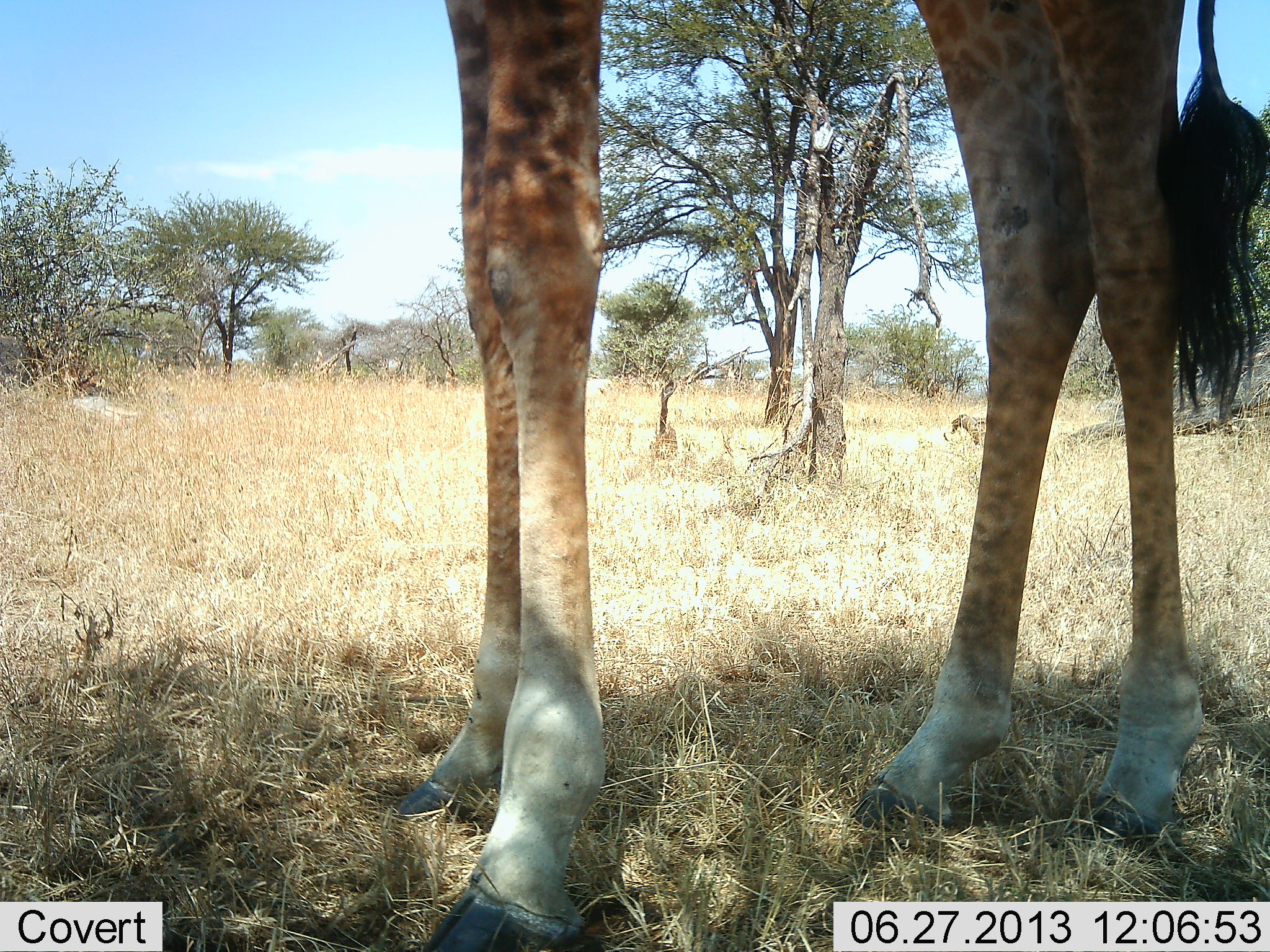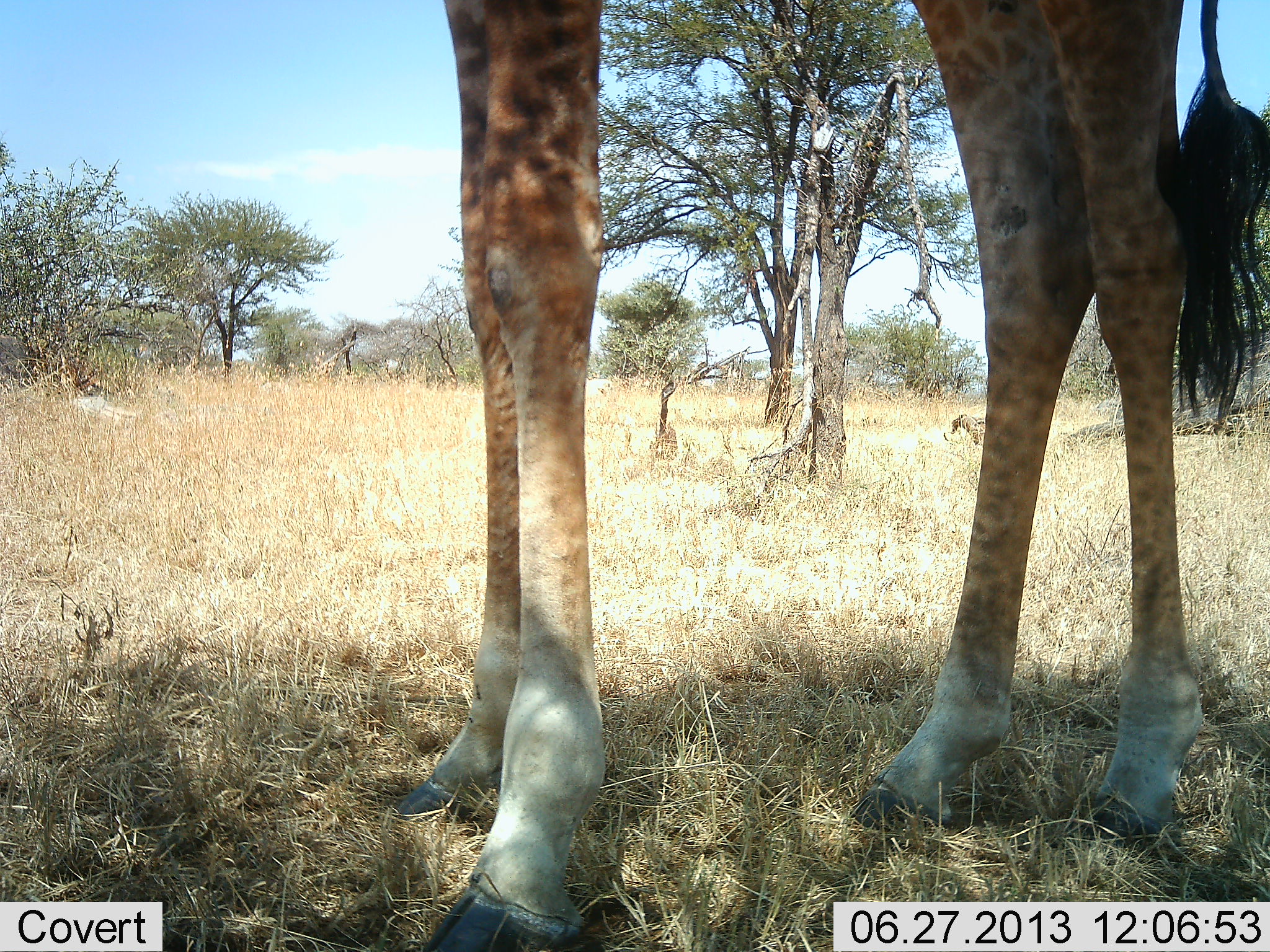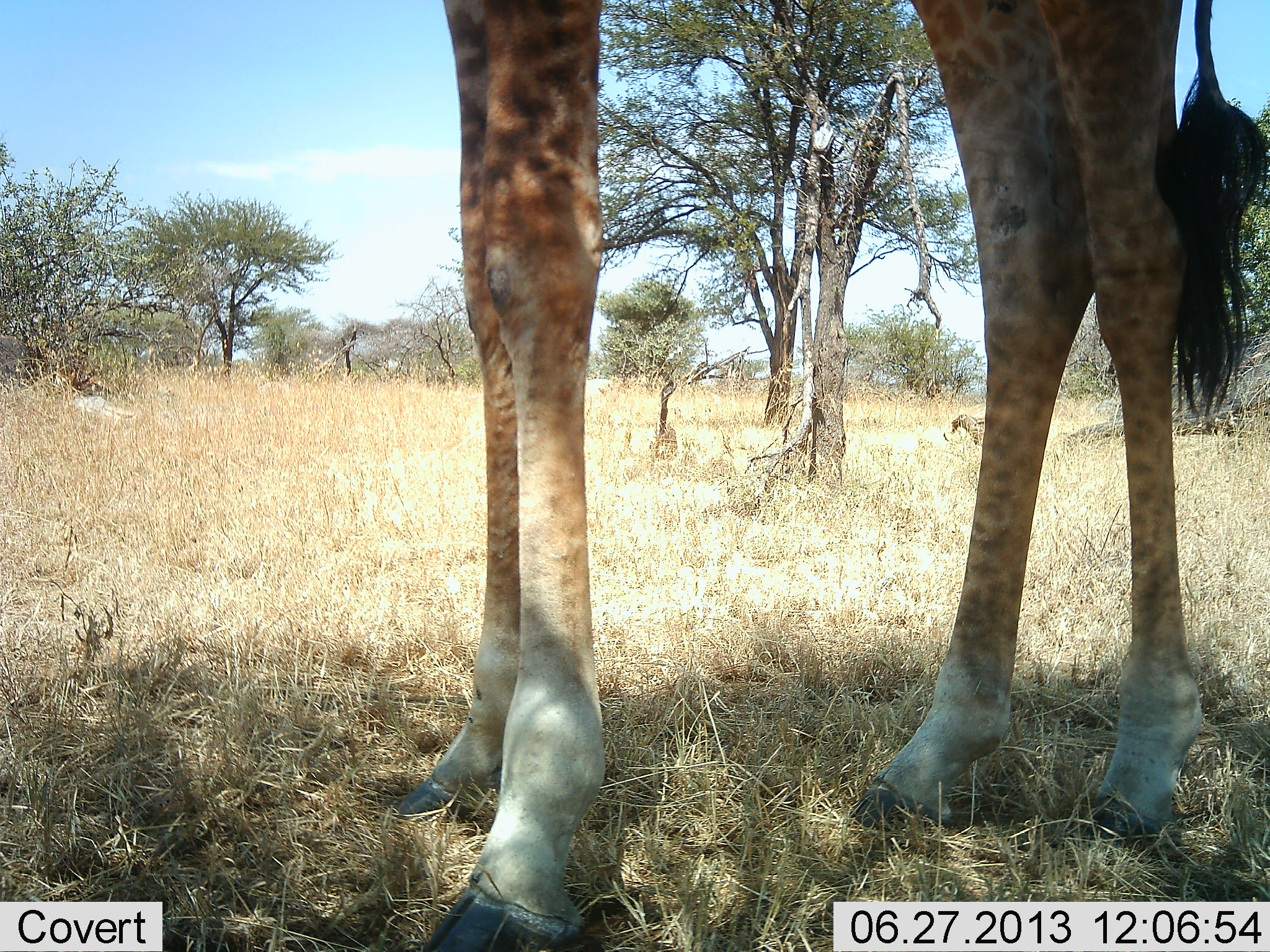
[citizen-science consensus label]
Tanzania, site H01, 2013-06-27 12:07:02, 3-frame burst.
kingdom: Animalia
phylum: Chordata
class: Mammalia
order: Artiodactyla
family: Giraffidae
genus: Giraffa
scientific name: Giraffa camelopardalis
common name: giraffe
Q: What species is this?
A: Giraffe (Giraffa camelopardalis).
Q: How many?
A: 1.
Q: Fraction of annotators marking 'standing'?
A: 97%.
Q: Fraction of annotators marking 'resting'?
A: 0%.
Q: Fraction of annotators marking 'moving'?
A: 0%.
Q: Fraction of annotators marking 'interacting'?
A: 0%.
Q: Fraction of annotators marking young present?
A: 0%.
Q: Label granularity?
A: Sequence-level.